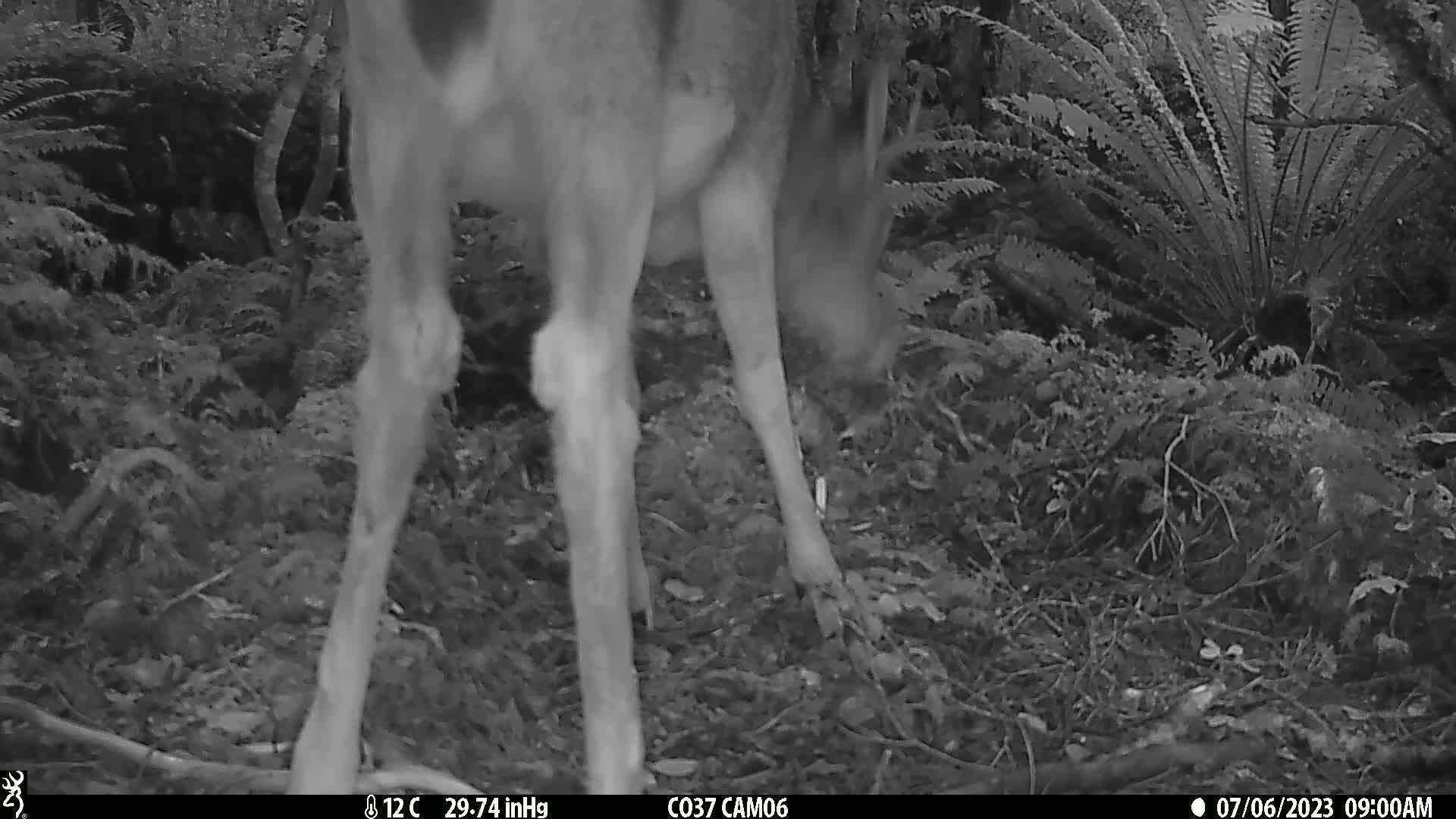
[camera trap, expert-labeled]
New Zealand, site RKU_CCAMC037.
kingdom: Animalia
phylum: Chordata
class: Mammalia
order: Artiodactyla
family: Cervidae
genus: Odocoileus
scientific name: Odocoileus virginianus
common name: white-tailed deer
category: white tailed deer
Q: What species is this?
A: White tailed deer (white-tailed deer) (Odocoileus virginianus).